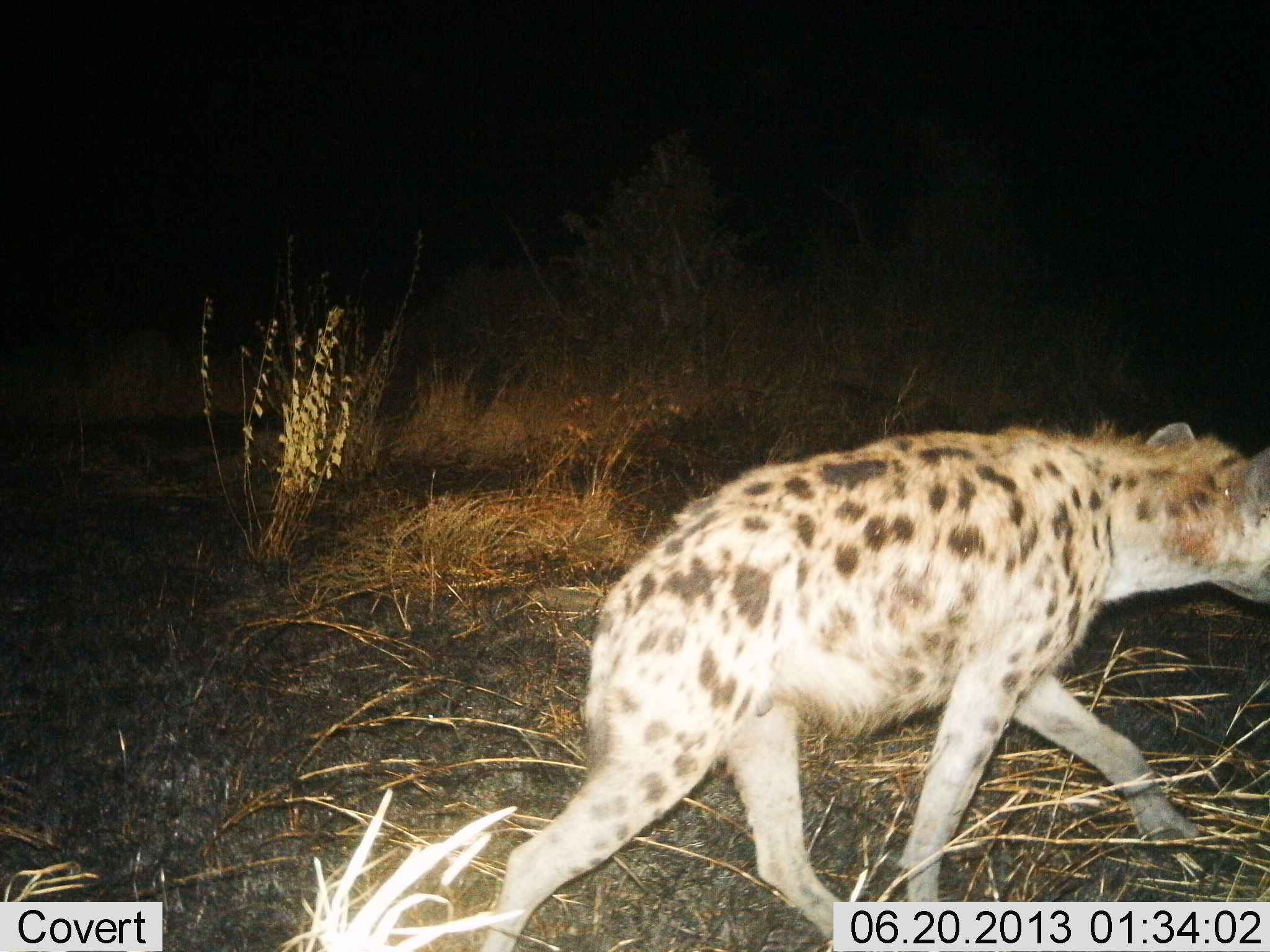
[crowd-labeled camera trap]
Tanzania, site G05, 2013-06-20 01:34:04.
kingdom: Animalia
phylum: Chordata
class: Mammalia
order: Carnivora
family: Hyaenidae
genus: Crocuta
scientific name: Crocuta crocuta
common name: spotted hyena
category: hyenaspotted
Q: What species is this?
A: Hyenaspotted (spotted hyena) (Crocuta crocuta).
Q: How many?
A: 1.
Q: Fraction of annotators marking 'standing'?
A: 0%.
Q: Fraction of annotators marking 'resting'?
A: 0%.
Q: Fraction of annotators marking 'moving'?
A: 100%.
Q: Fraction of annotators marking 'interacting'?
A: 0%.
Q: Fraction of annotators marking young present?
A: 0%.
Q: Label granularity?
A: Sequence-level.